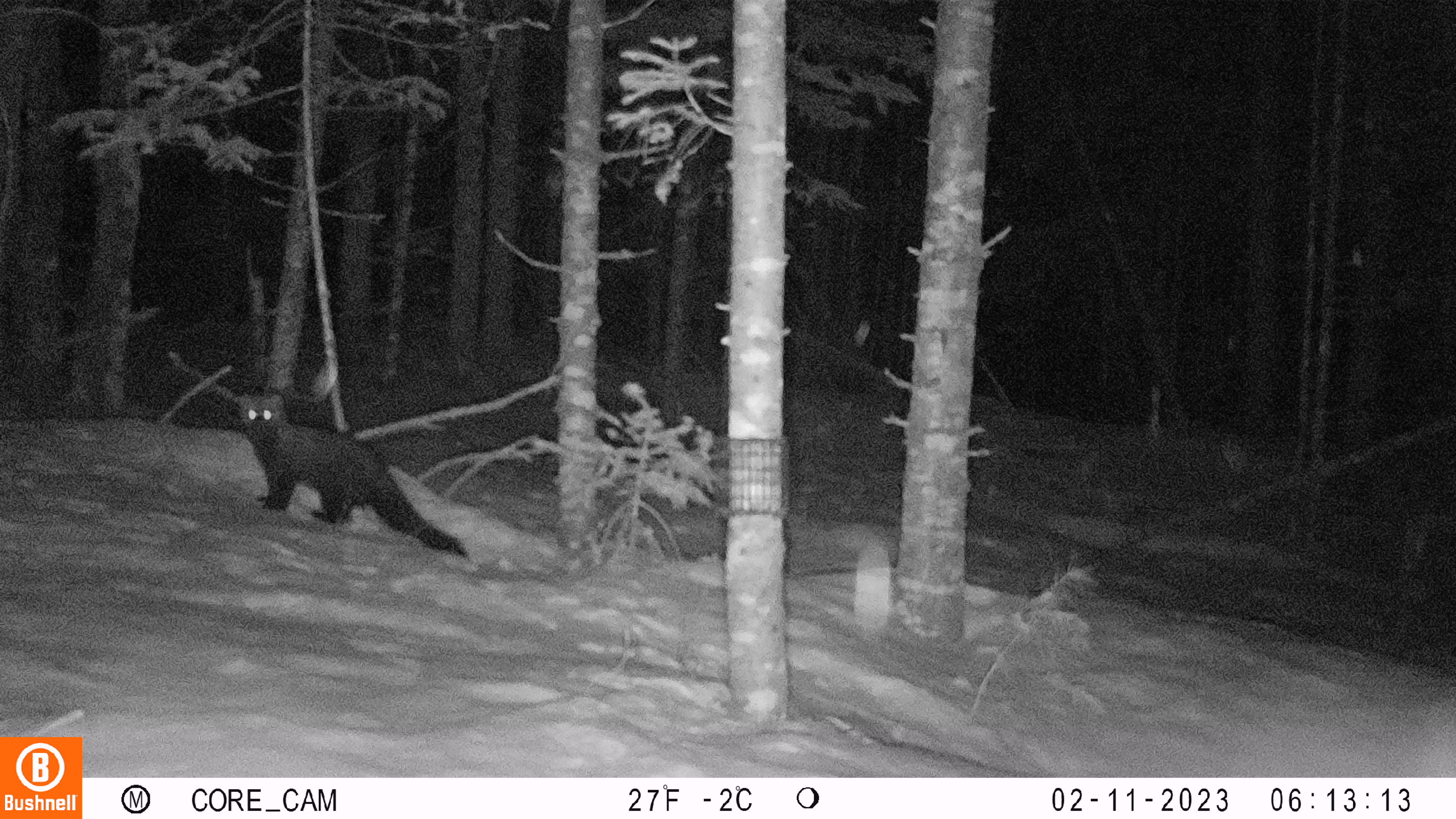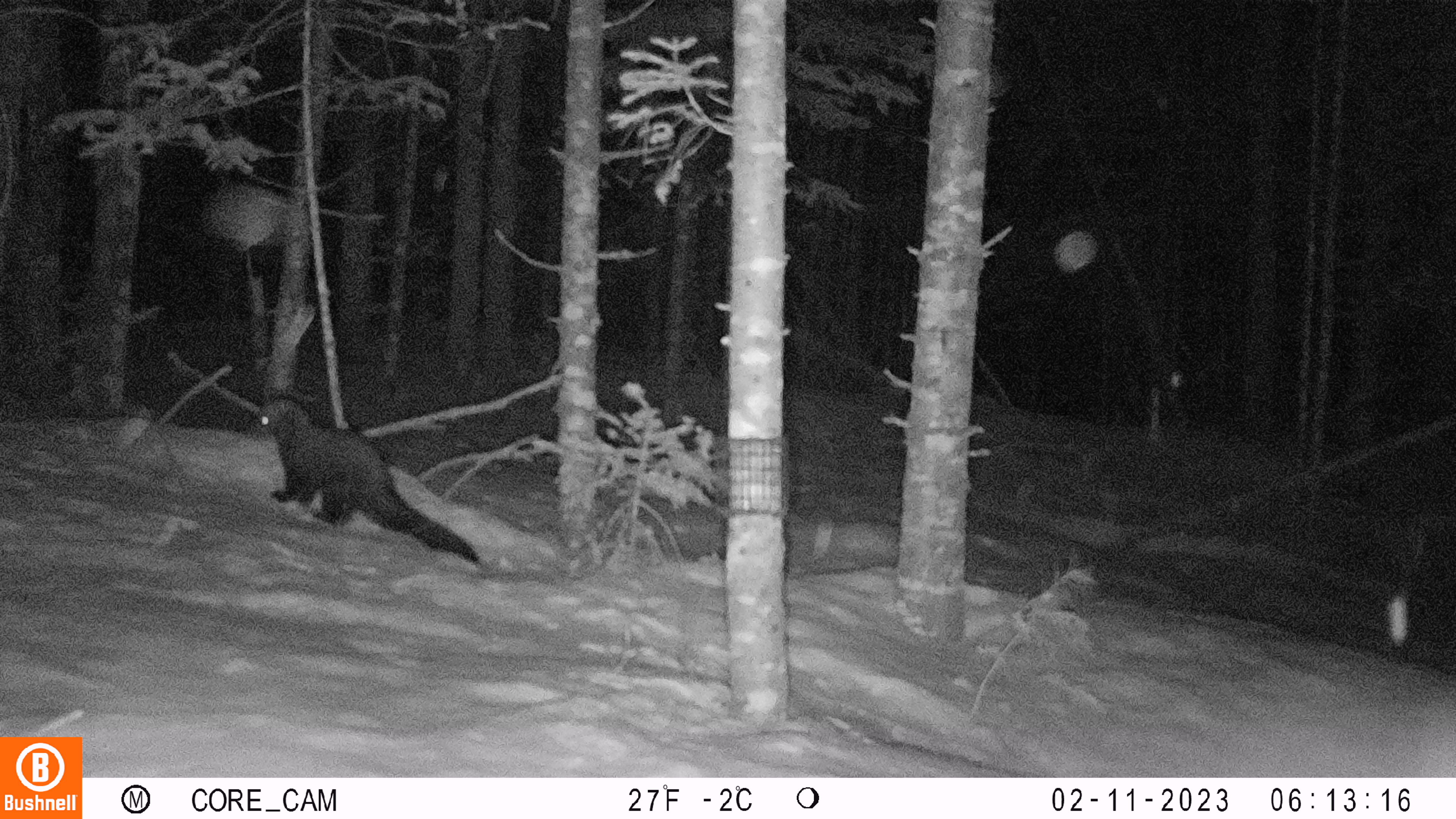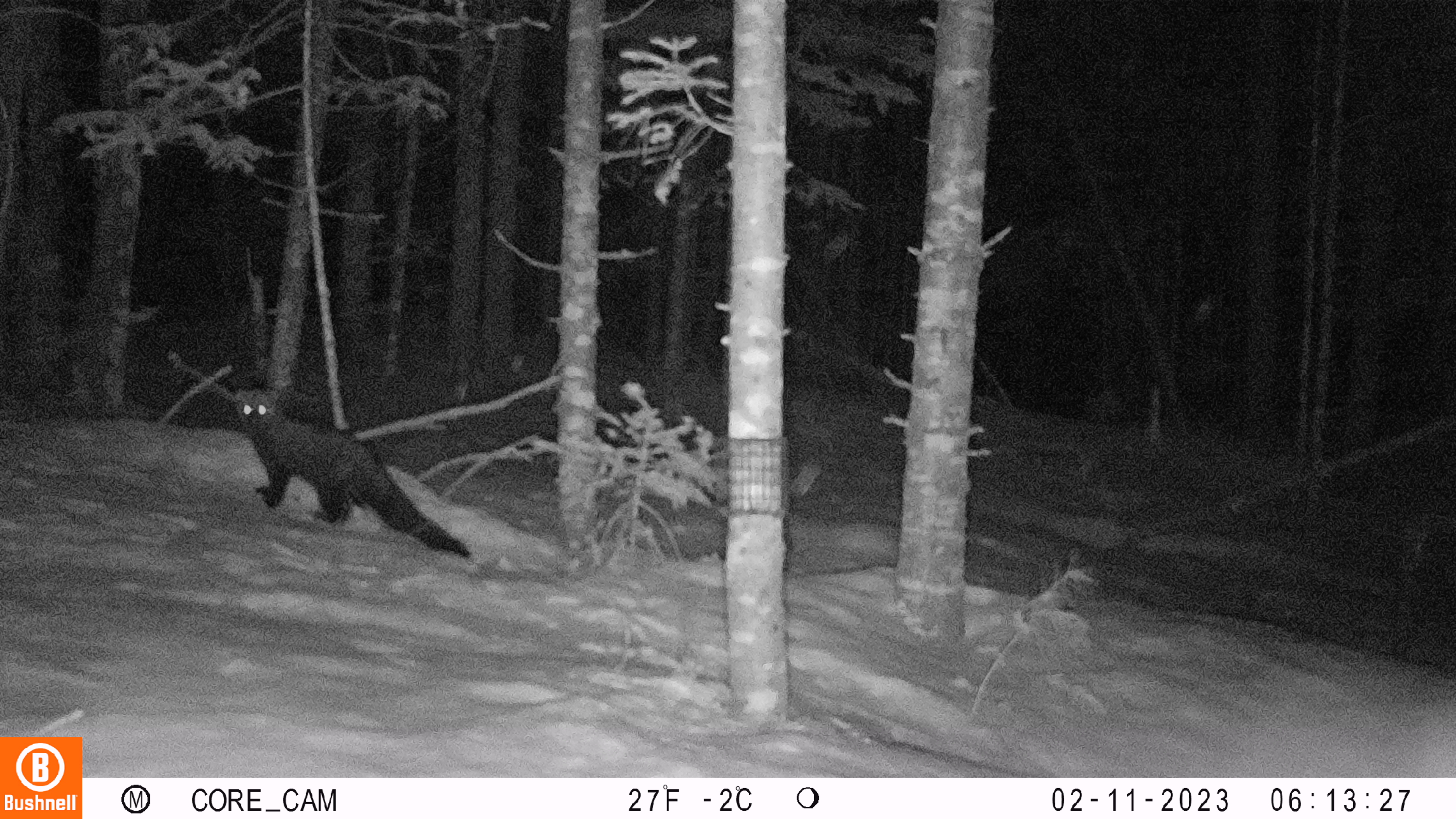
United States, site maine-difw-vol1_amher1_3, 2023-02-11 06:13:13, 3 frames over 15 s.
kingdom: Animalia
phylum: Chordata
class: Mammalia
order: Carnivora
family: Mustelidae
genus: Pekania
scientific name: Pekania pennanti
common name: fisher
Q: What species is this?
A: Fisher (Pekania pennanti).